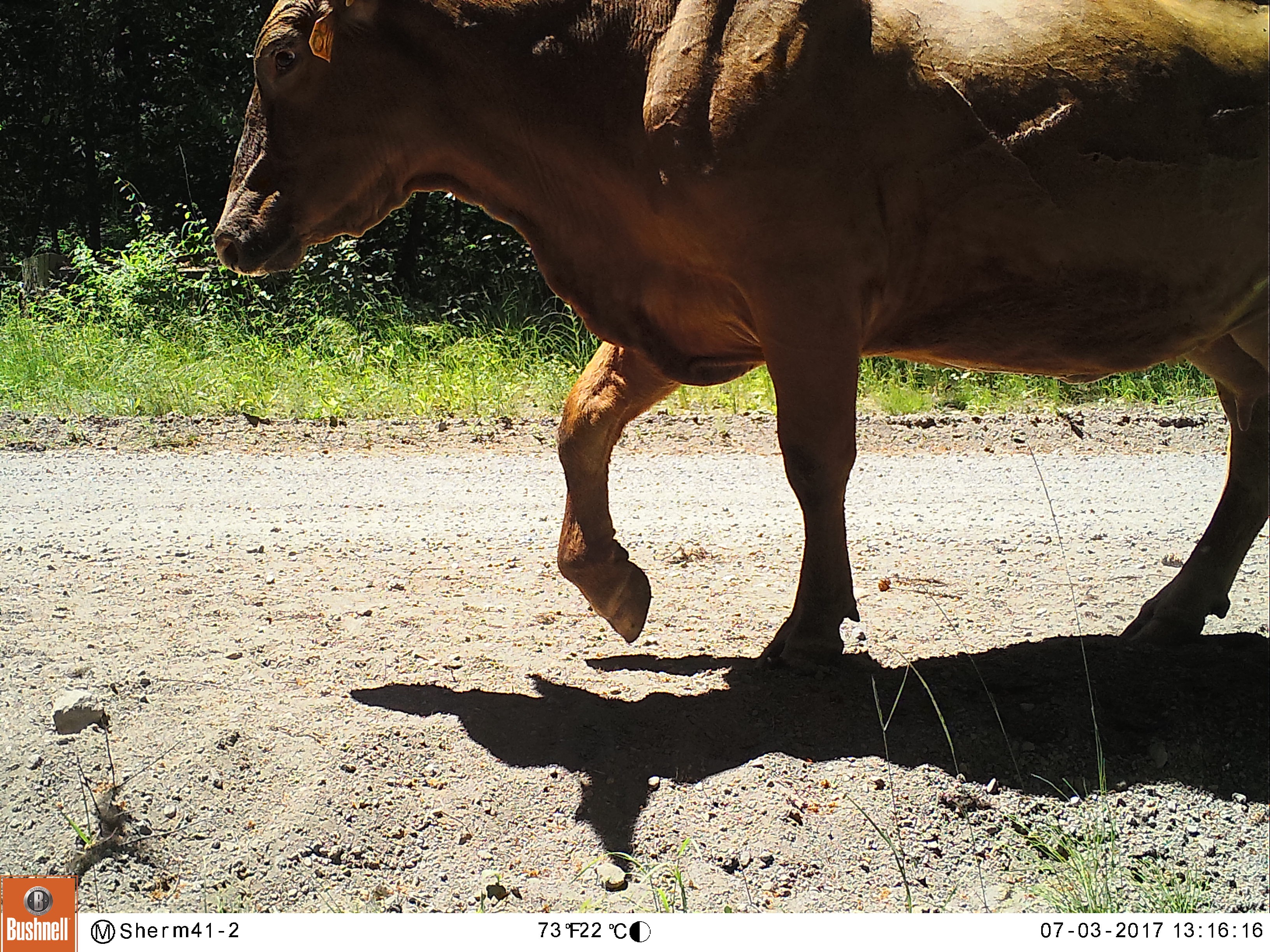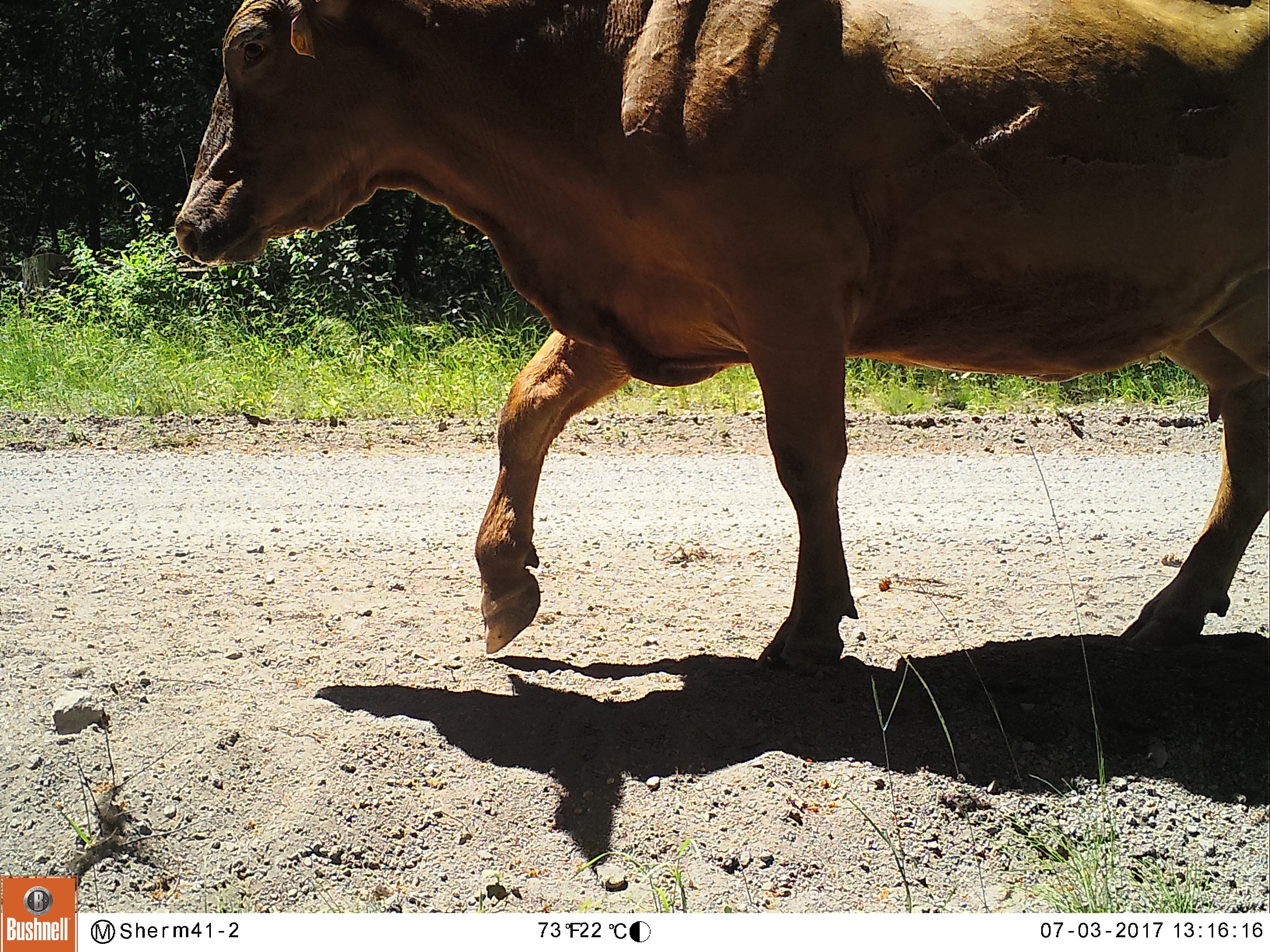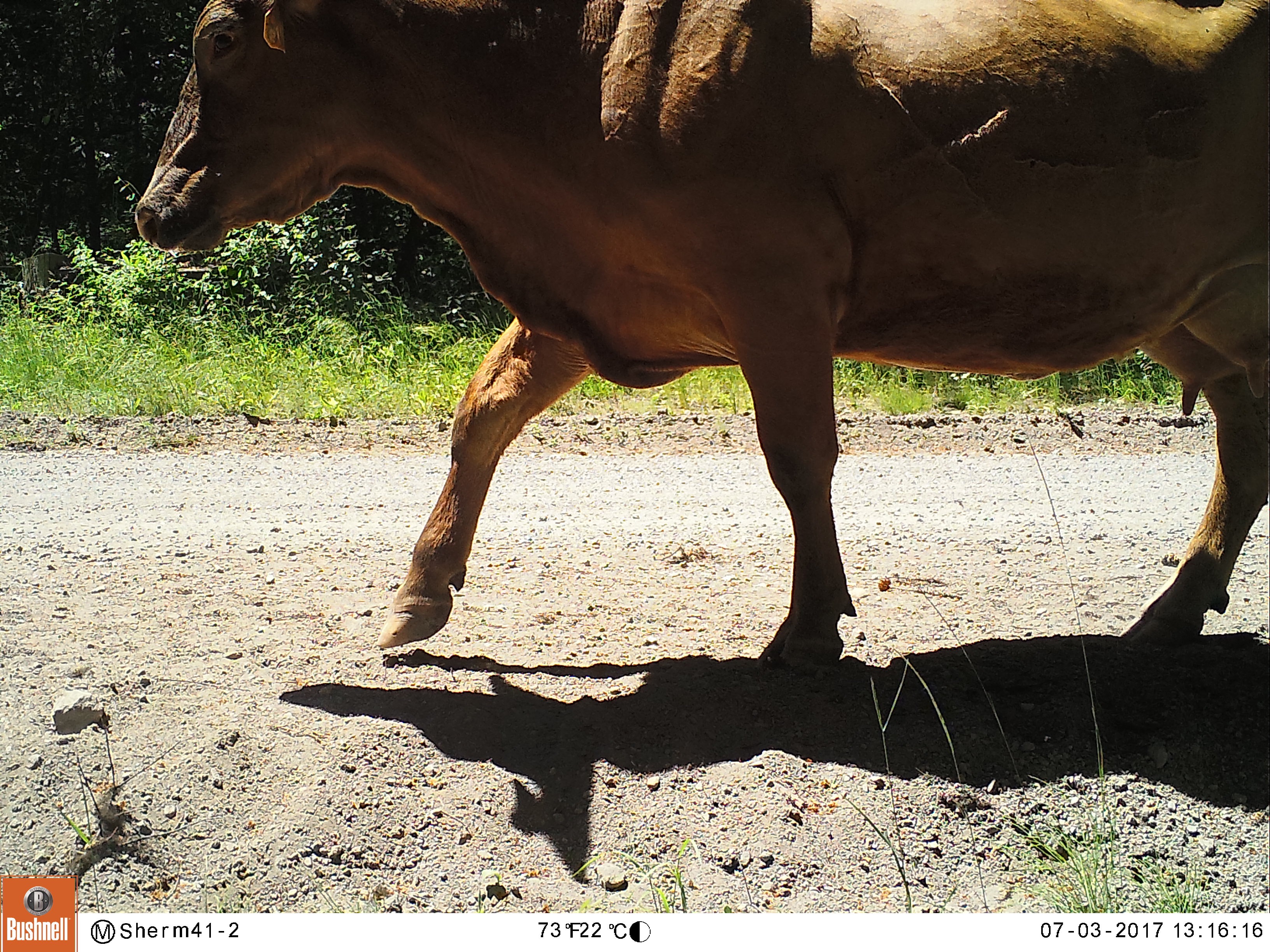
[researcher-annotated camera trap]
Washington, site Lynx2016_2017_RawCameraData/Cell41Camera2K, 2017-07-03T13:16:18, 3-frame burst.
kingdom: Animalia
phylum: Chordata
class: Mammalia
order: Artiodactyla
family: Bovidae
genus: Bos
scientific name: Bos taurus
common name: domestic cattle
Domestic cattle (Bos taurus). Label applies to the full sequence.